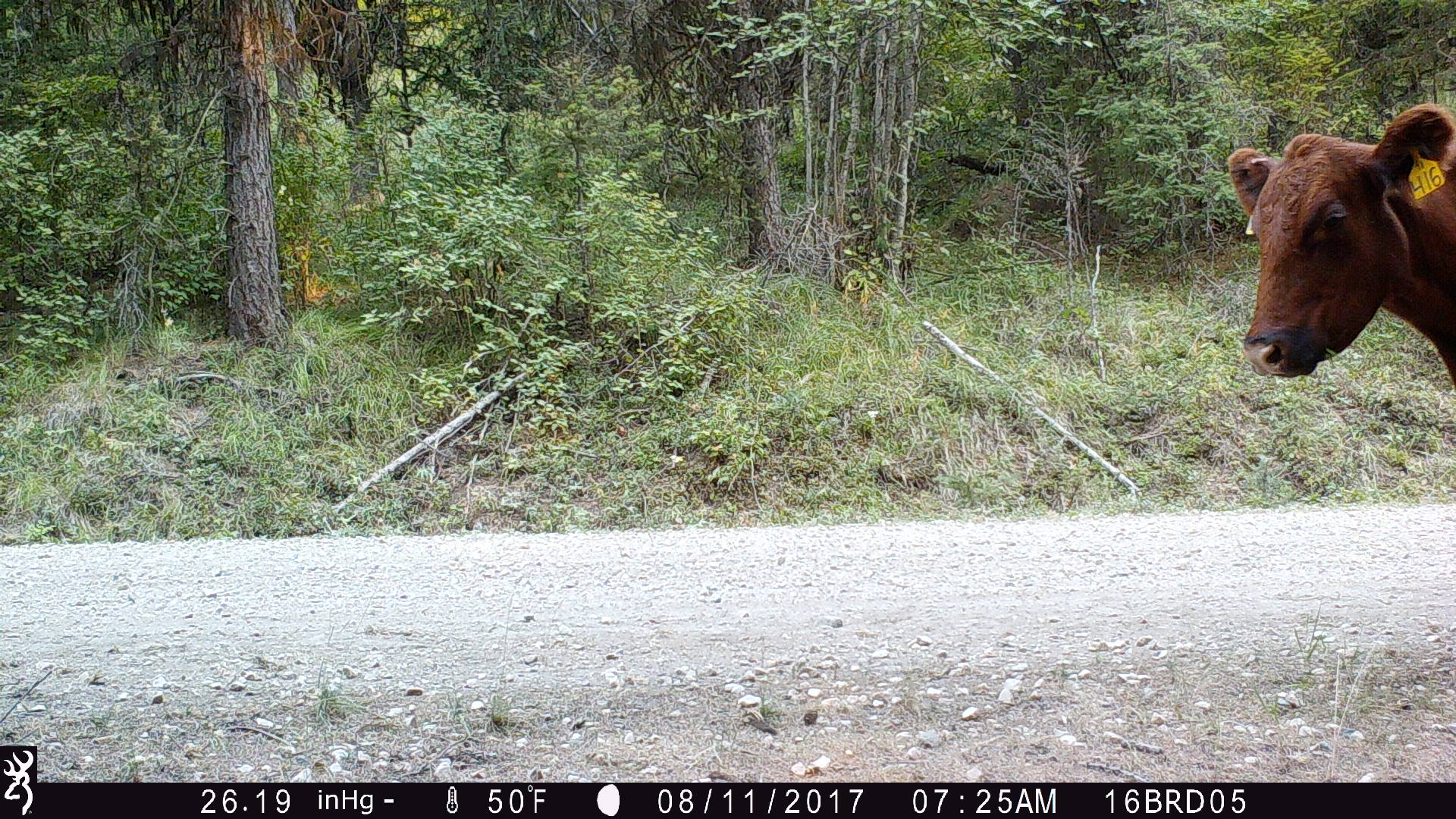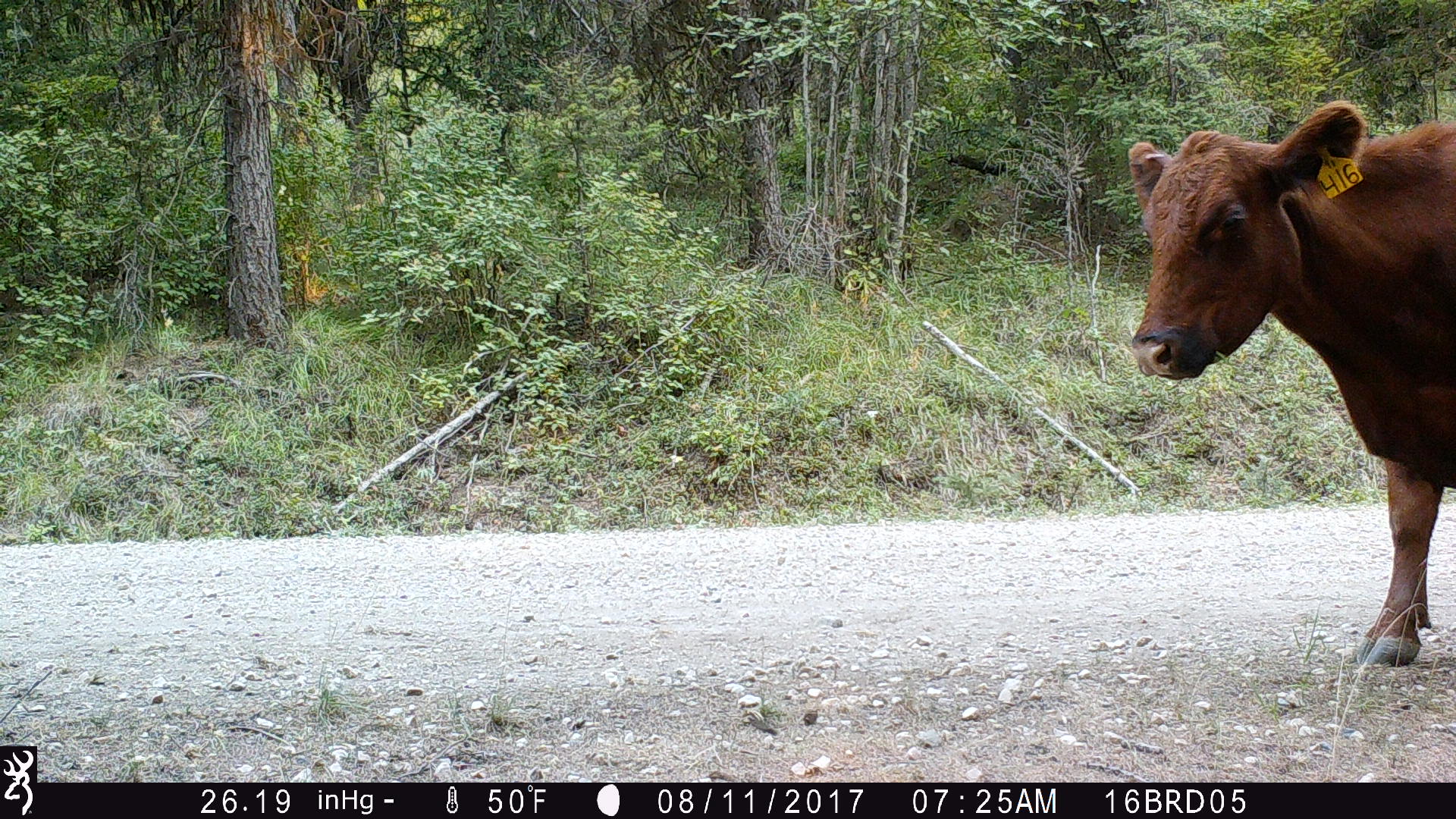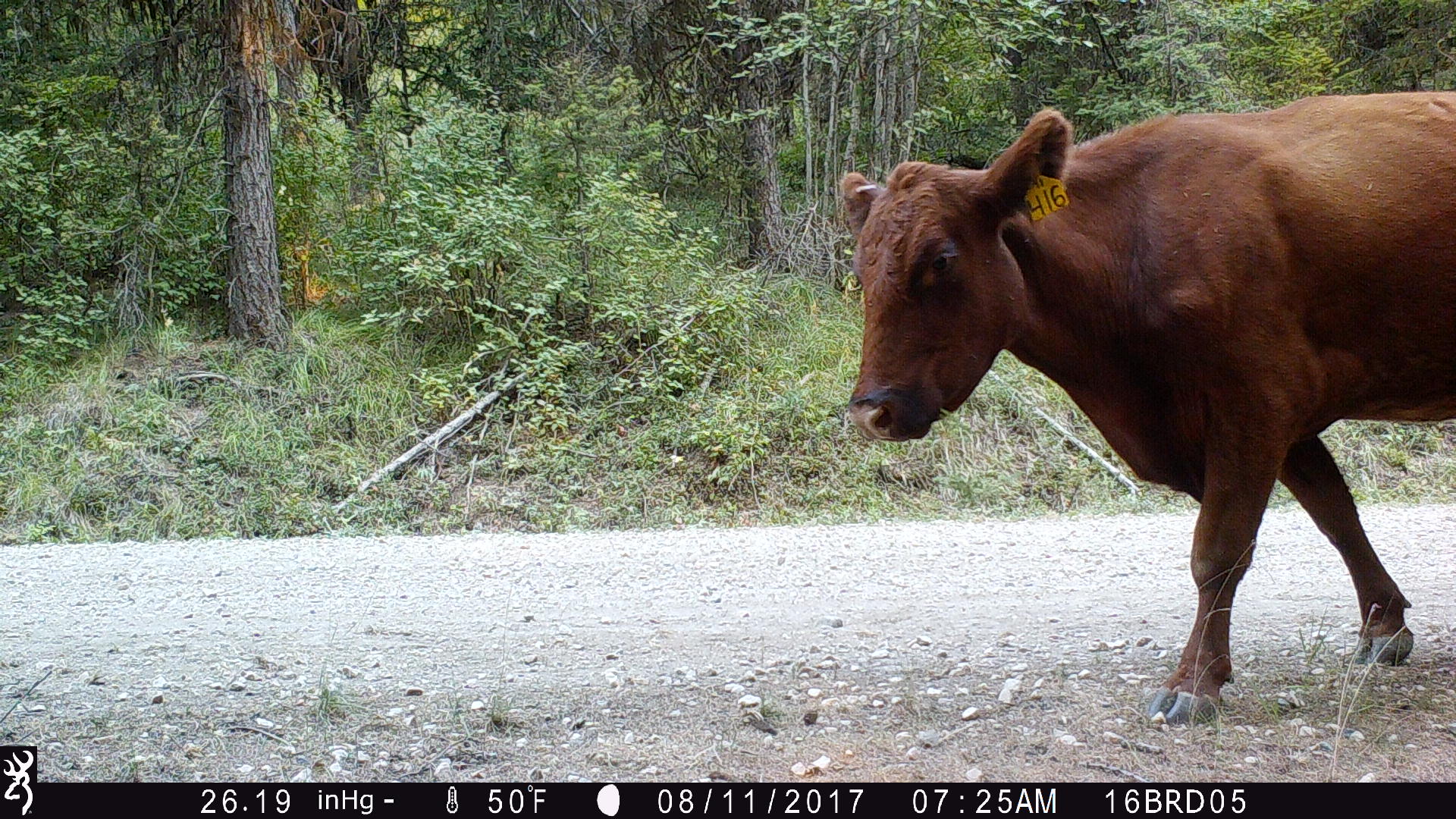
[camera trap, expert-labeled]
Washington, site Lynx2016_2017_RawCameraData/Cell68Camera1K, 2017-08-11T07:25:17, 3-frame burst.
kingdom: Animalia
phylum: Chordata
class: Mammalia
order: Artiodactyla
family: Bovidae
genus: Bos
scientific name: Bos taurus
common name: domestic cattle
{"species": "domestic cattle (Bos taurus)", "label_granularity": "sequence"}